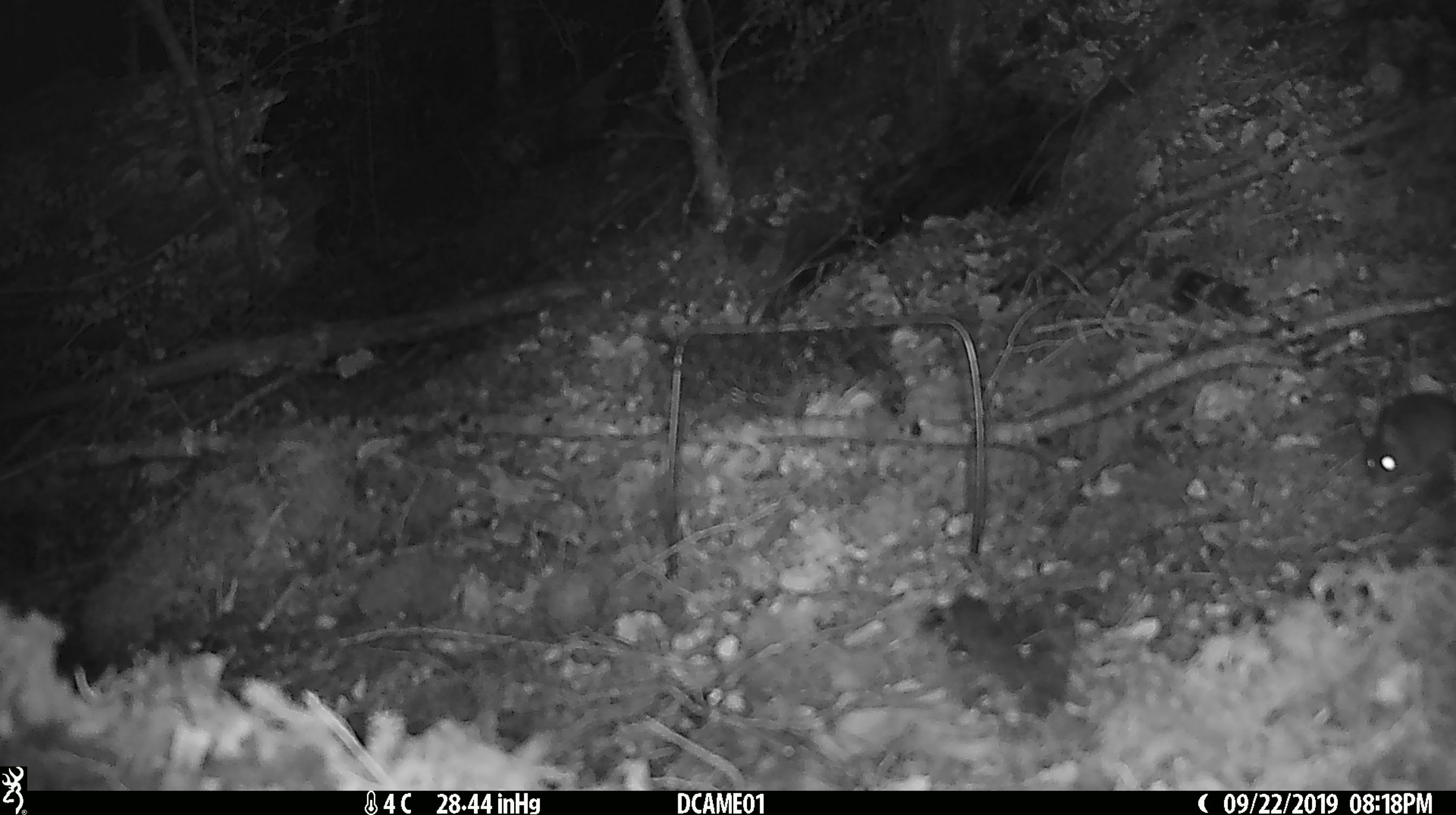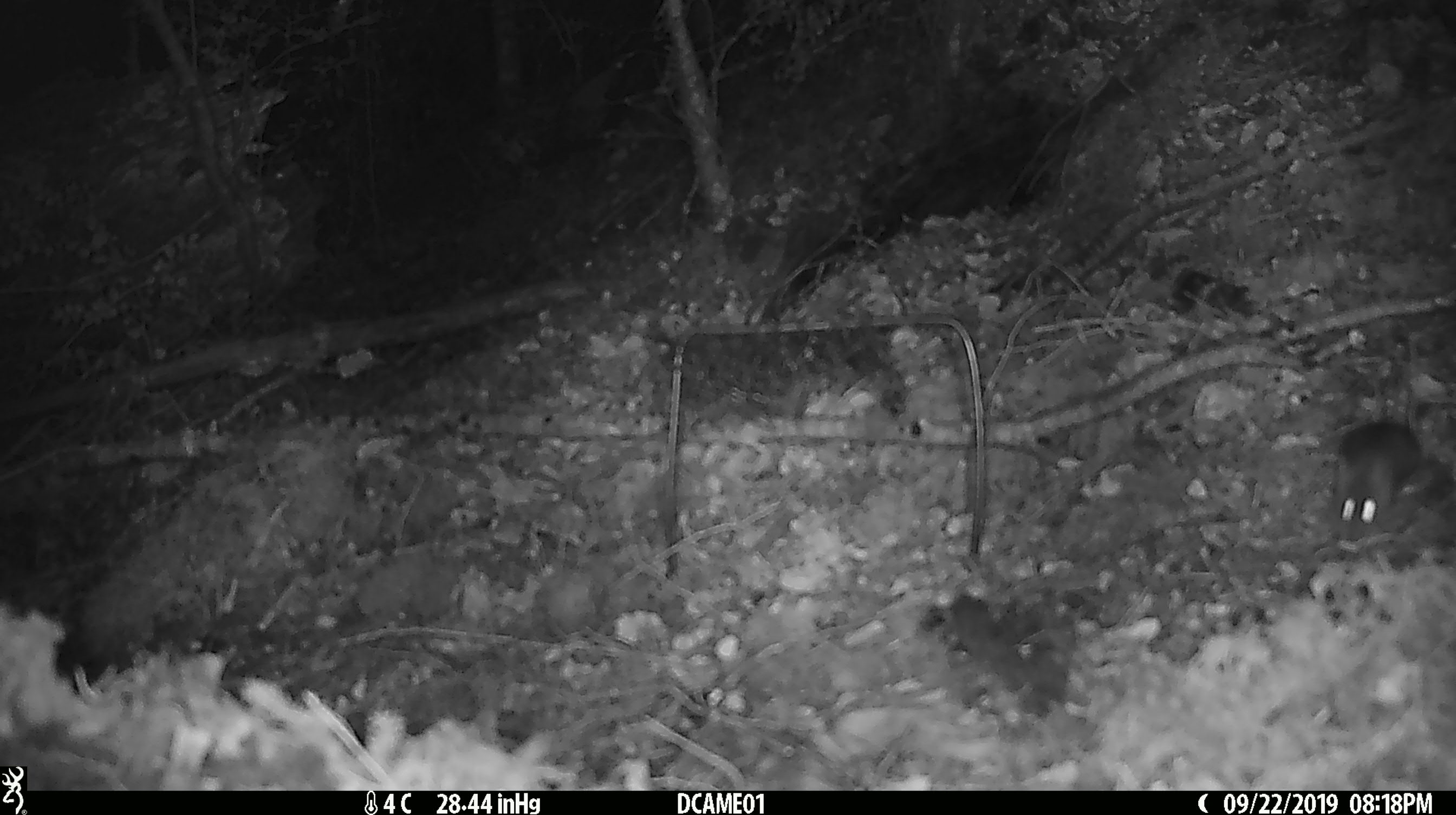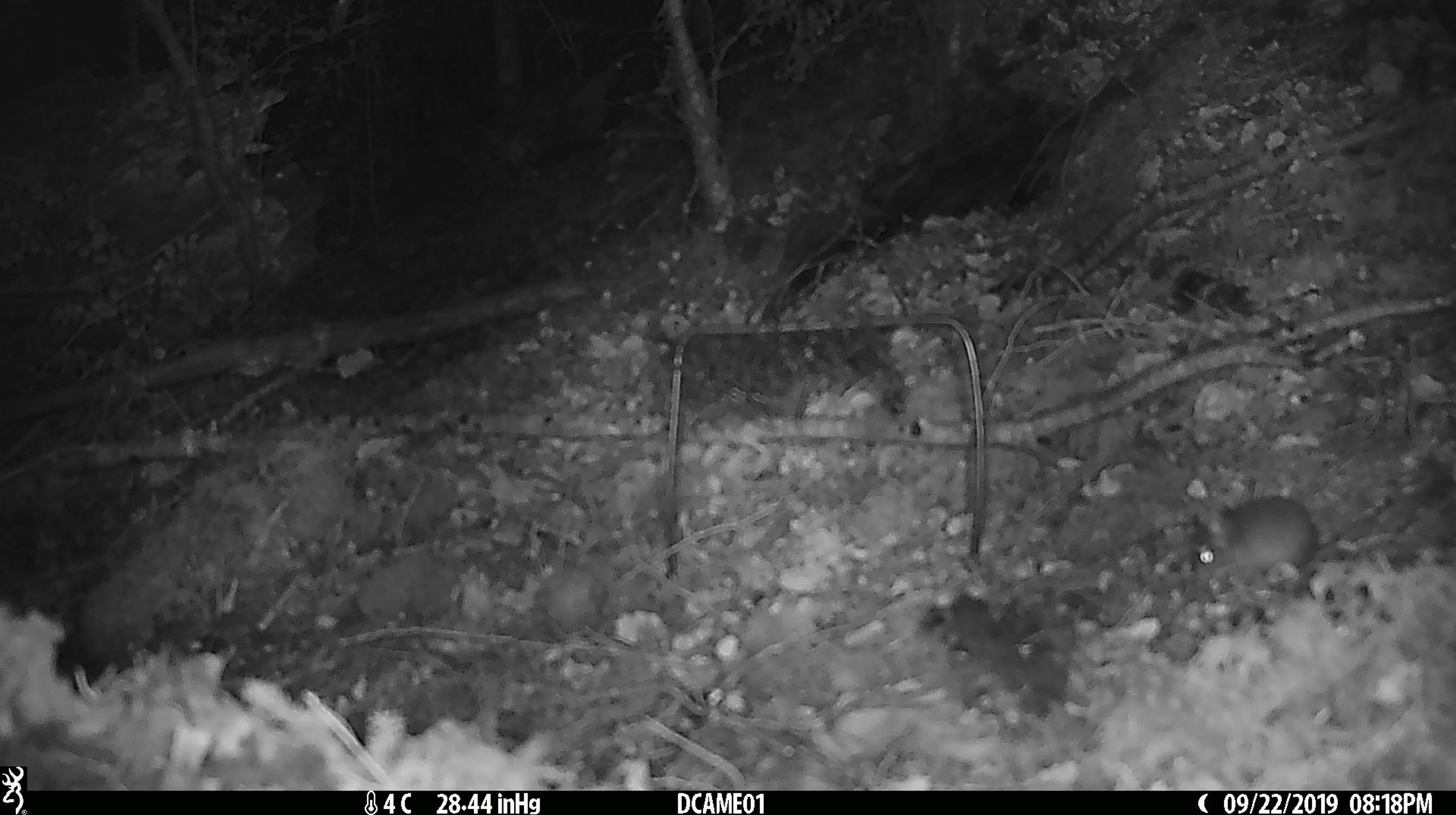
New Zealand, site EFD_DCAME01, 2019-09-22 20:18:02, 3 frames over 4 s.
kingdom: Animalia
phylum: Chordata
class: Mammalia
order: Rodentia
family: Muridae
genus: Mus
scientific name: Mus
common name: mouse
Mouse (Mus).